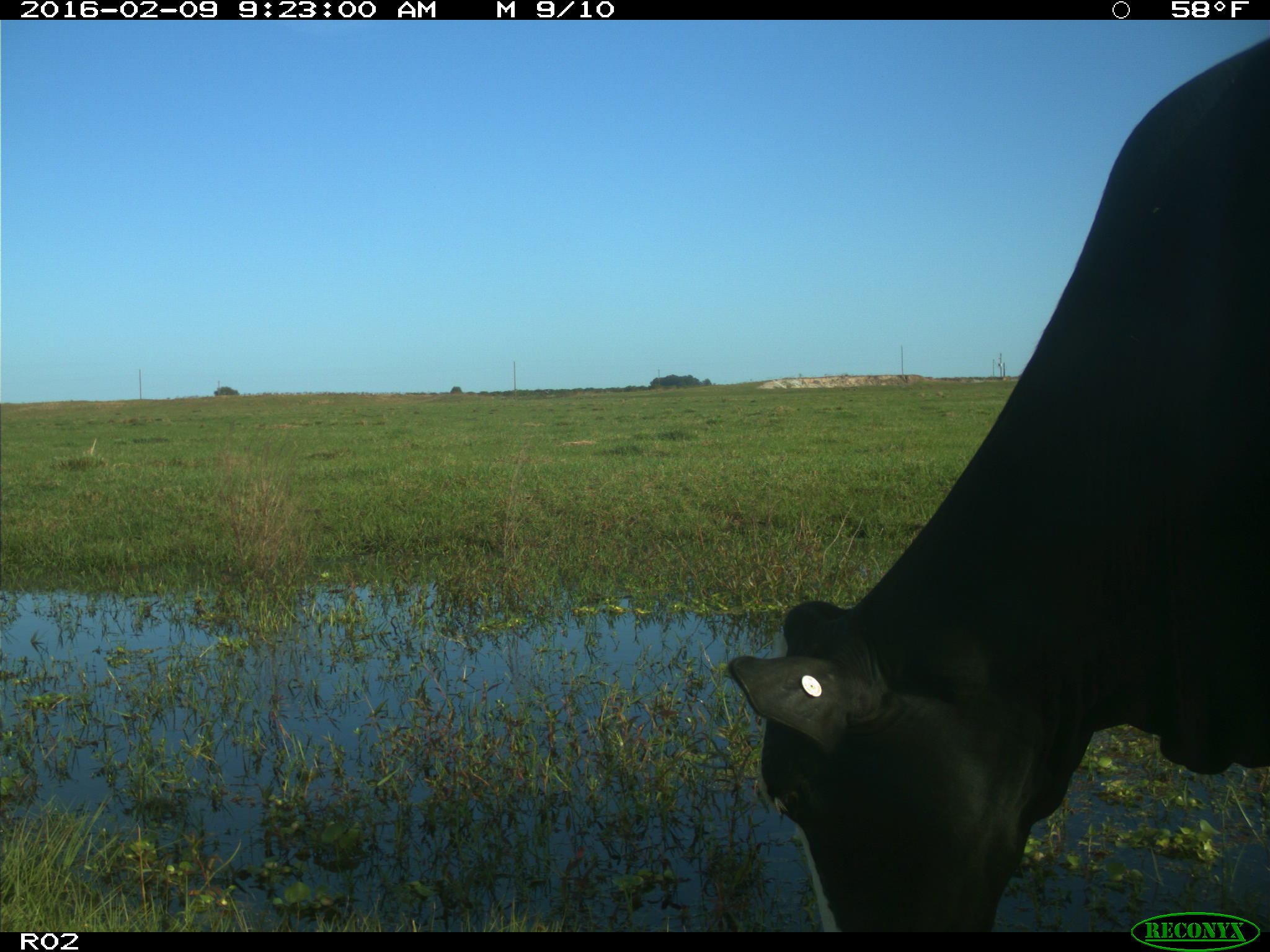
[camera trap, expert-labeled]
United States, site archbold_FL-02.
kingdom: Animalia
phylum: Chordata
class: Mammalia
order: Artiodactyla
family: Bovidae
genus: Bos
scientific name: Bos taurus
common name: domestic cow